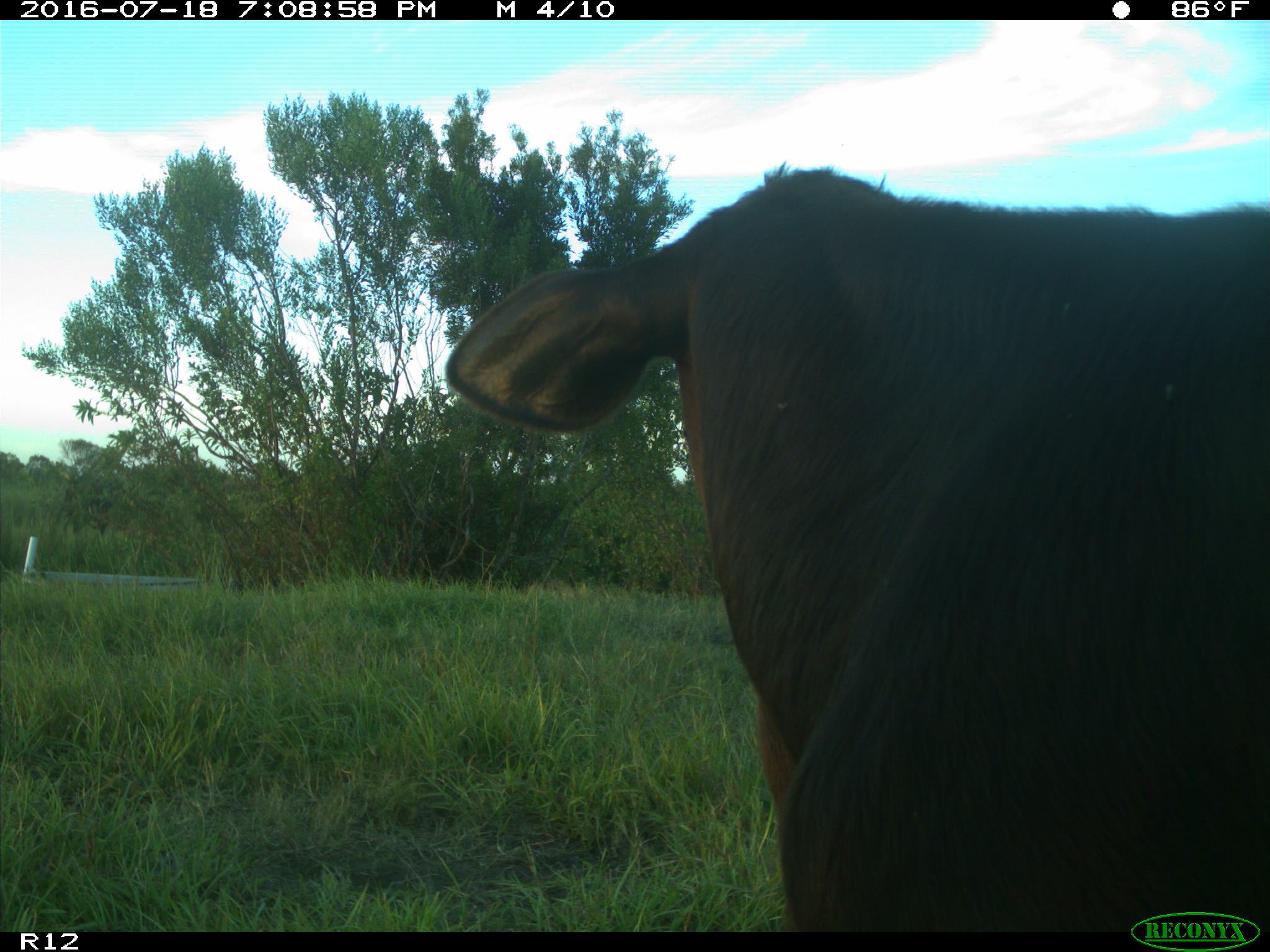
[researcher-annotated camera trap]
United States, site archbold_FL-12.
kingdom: Animalia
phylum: Chordata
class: Mammalia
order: Artiodactyla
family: Bovidae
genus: Bos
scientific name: Bos taurus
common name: domestic cow